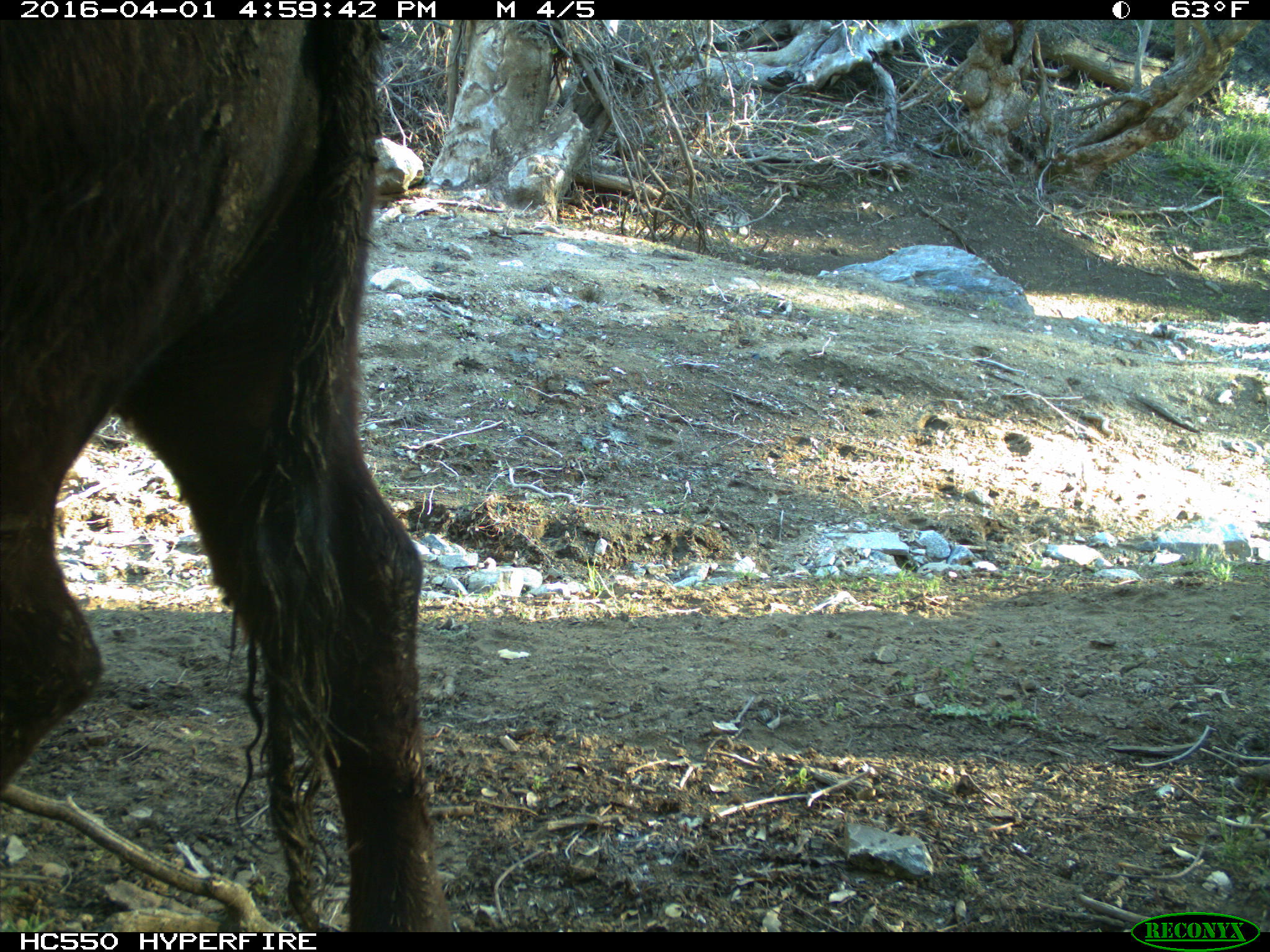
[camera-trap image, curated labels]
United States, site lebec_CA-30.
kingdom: Animalia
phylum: Chordata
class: Mammalia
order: Artiodactyla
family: Bovidae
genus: Bos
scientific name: Bos taurus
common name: domestic cow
Bos taurus (domestic cow).